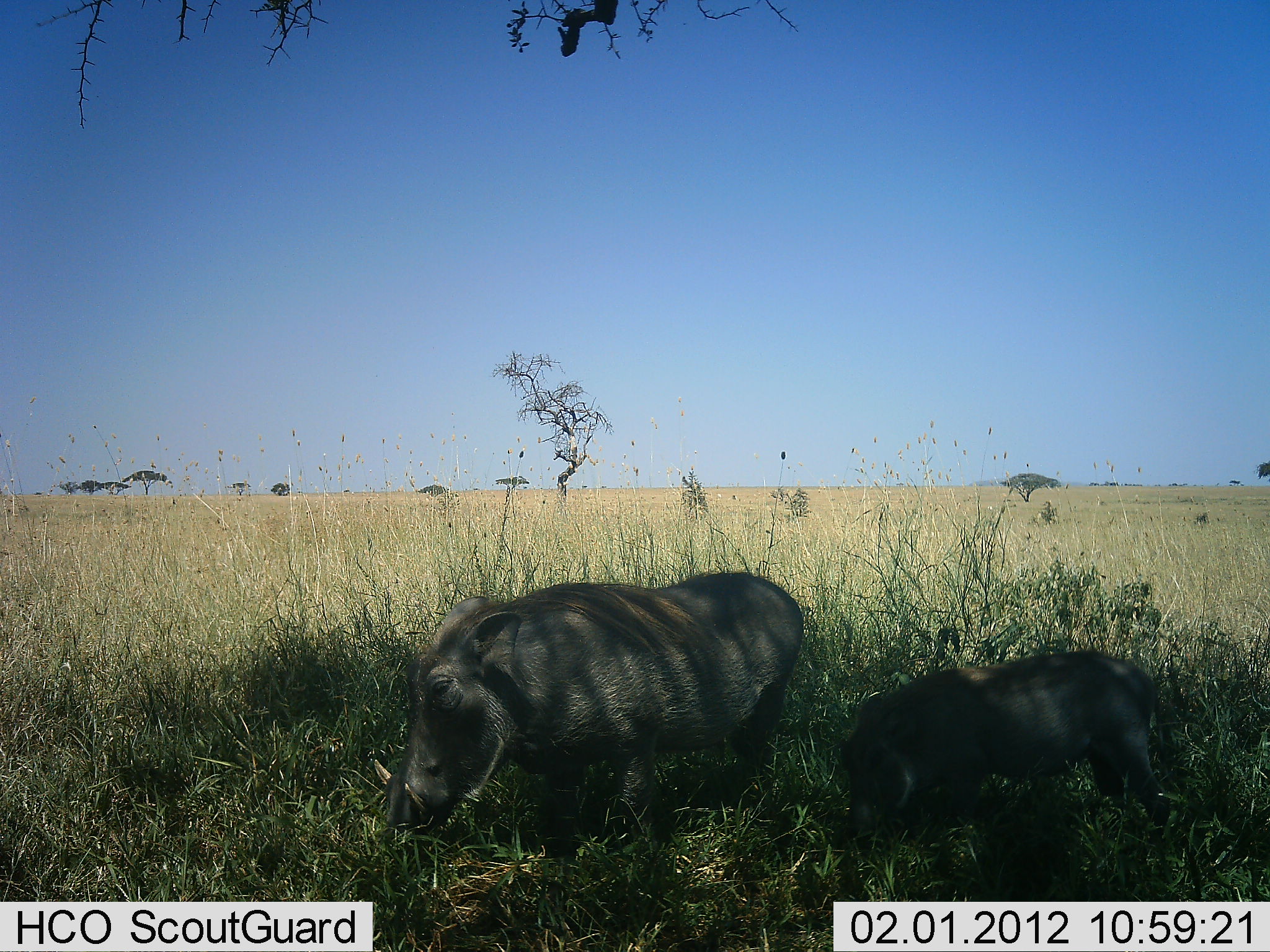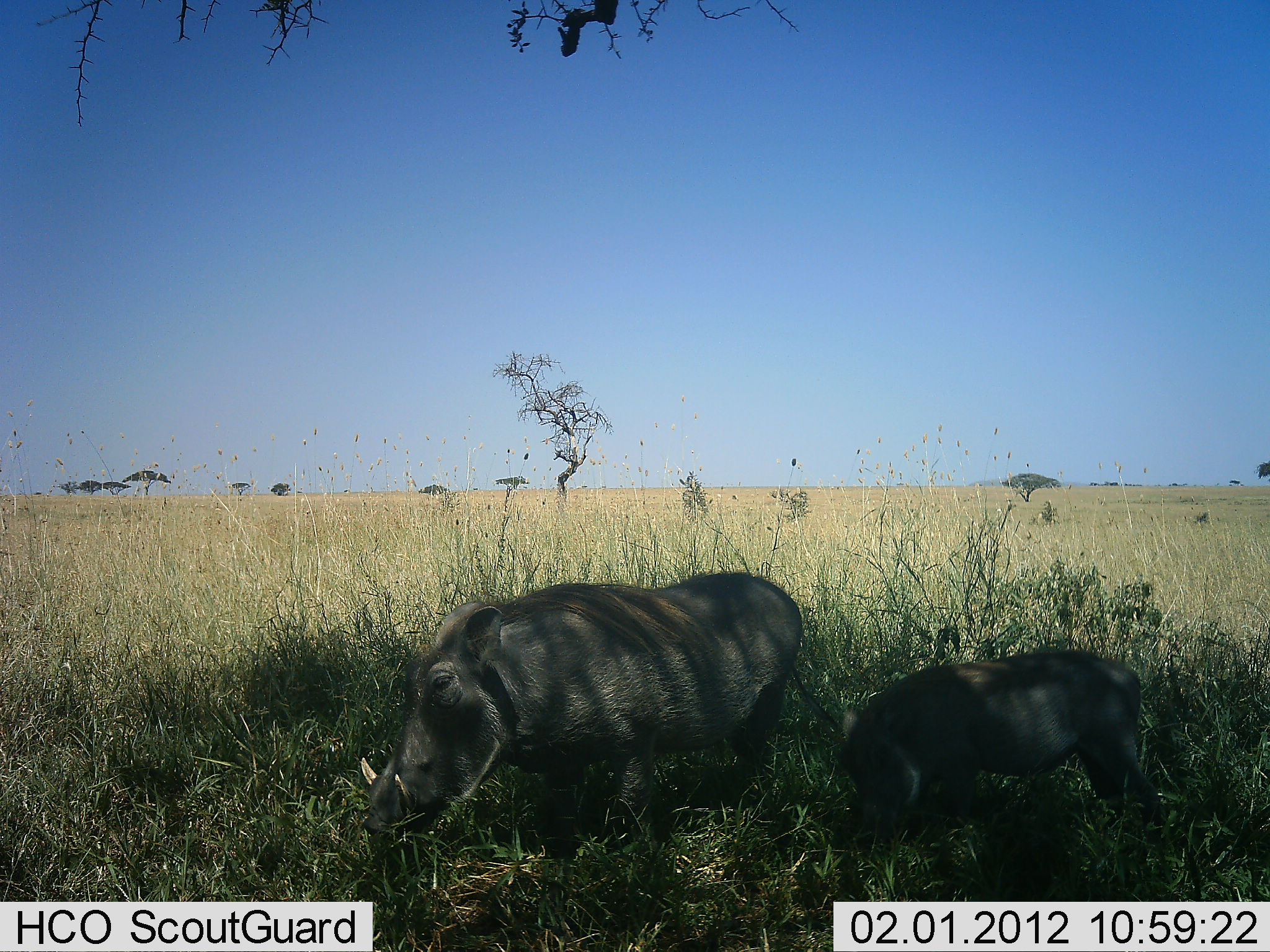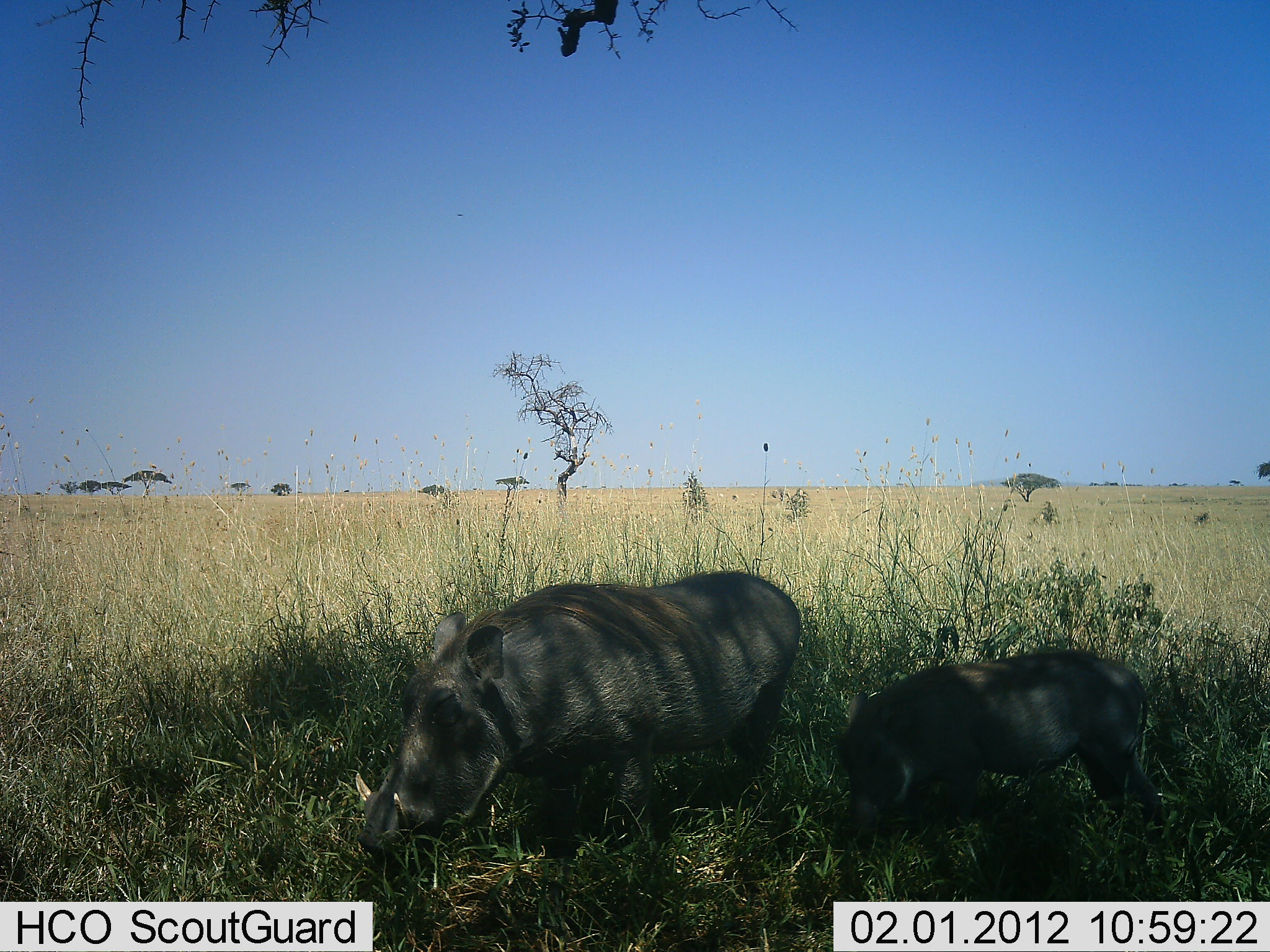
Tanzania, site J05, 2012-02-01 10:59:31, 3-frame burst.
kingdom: Animalia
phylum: Chordata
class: Mammalia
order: Artiodactyla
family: Suidae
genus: Phacochoerus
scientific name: Phacochoerus africanus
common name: warthog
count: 2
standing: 25%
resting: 4%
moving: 0%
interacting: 0%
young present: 79%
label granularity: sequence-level